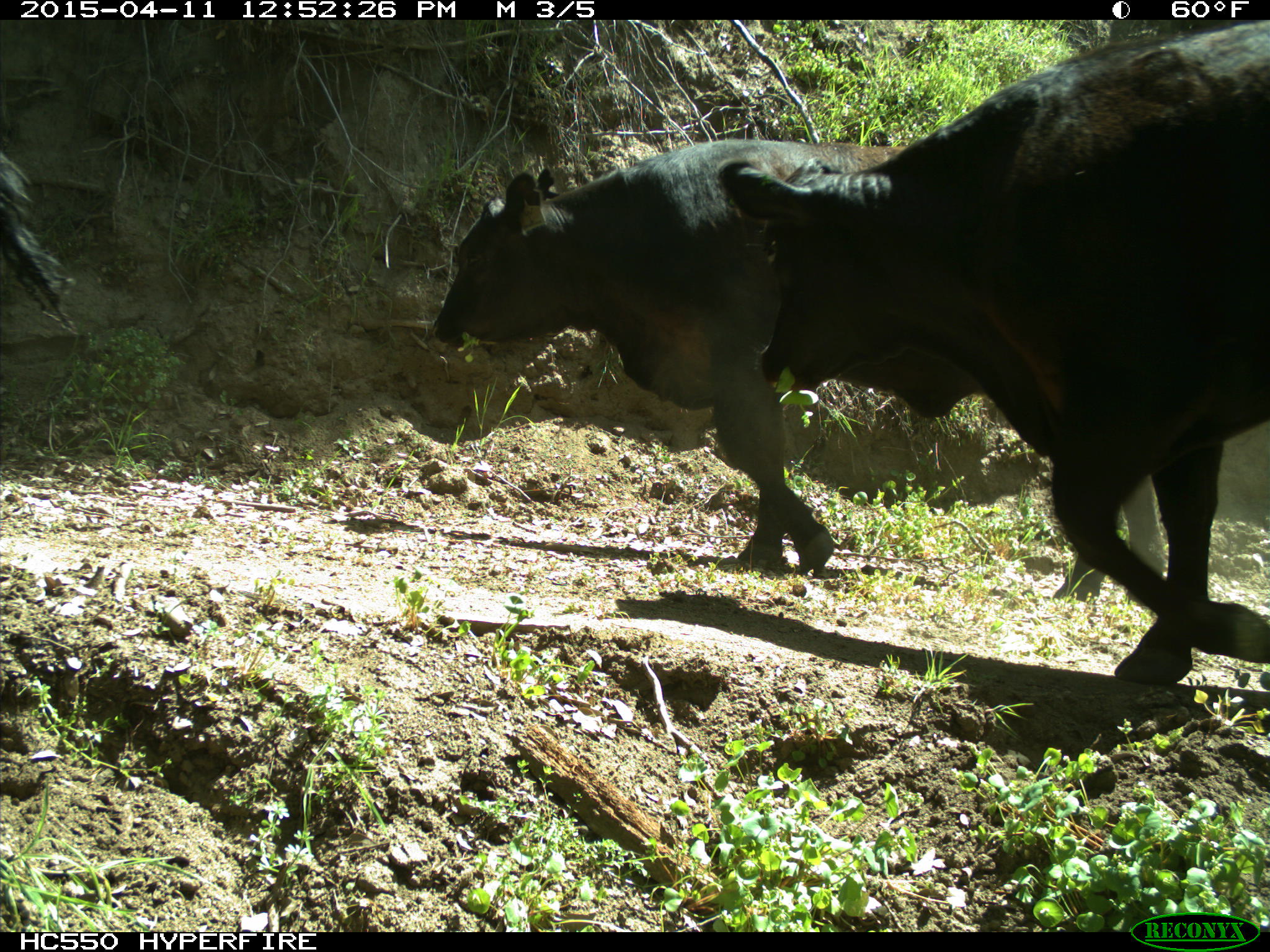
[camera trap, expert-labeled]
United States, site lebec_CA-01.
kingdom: Animalia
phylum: Chordata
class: Mammalia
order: Artiodactyla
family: Bovidae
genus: Bos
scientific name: Bos taurus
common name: domestic cow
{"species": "Bos taurus (domestic cow)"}